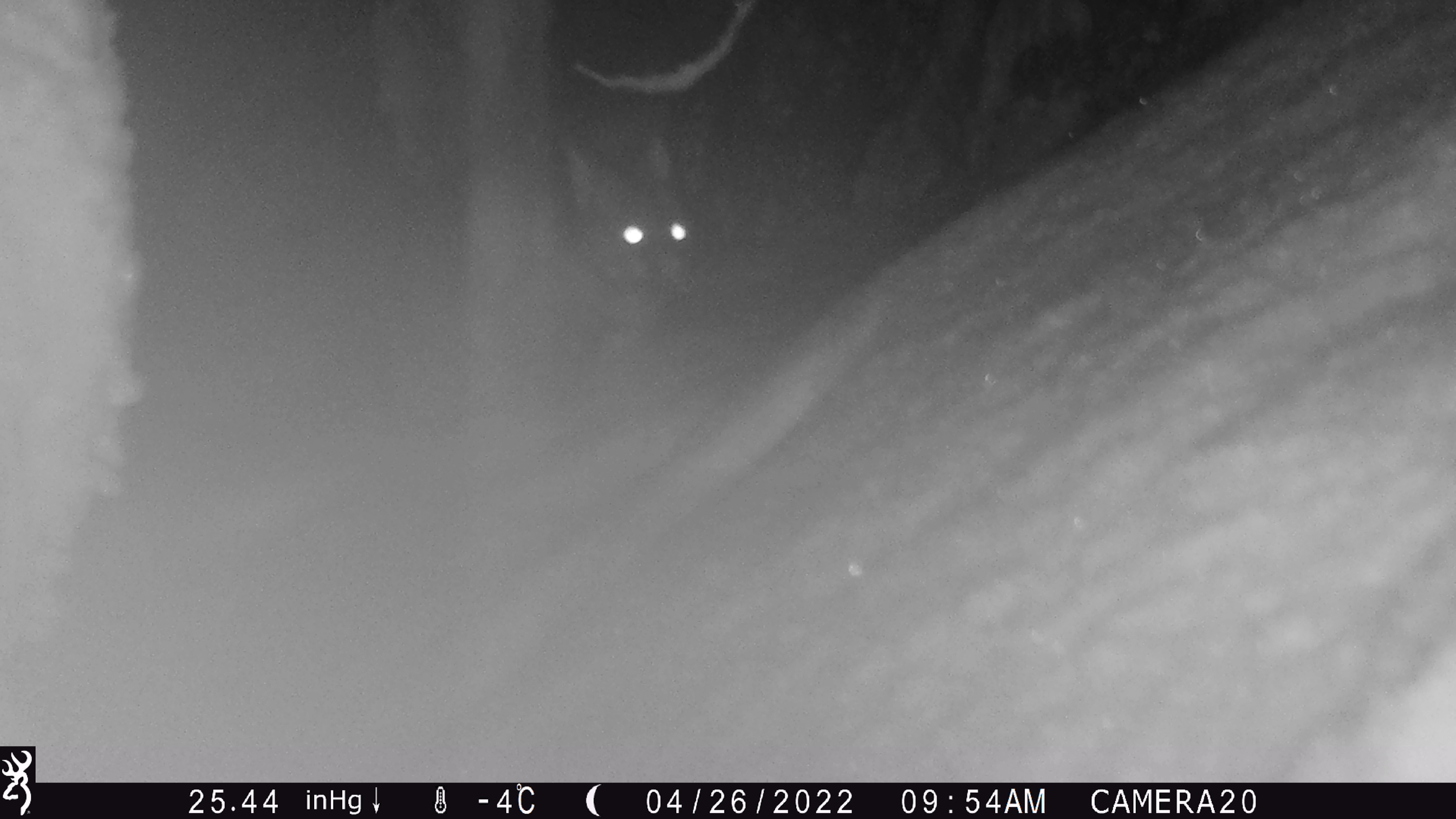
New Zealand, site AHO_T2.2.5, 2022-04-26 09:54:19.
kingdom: Animalia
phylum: Chordata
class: Mammalia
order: Diprotodontia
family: Phalangeridae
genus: Trichosurus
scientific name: Trichosurus vulpecula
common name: common brushtail possum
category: possum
Possum (common brushtail possum) (Trichosurus vulpecula).